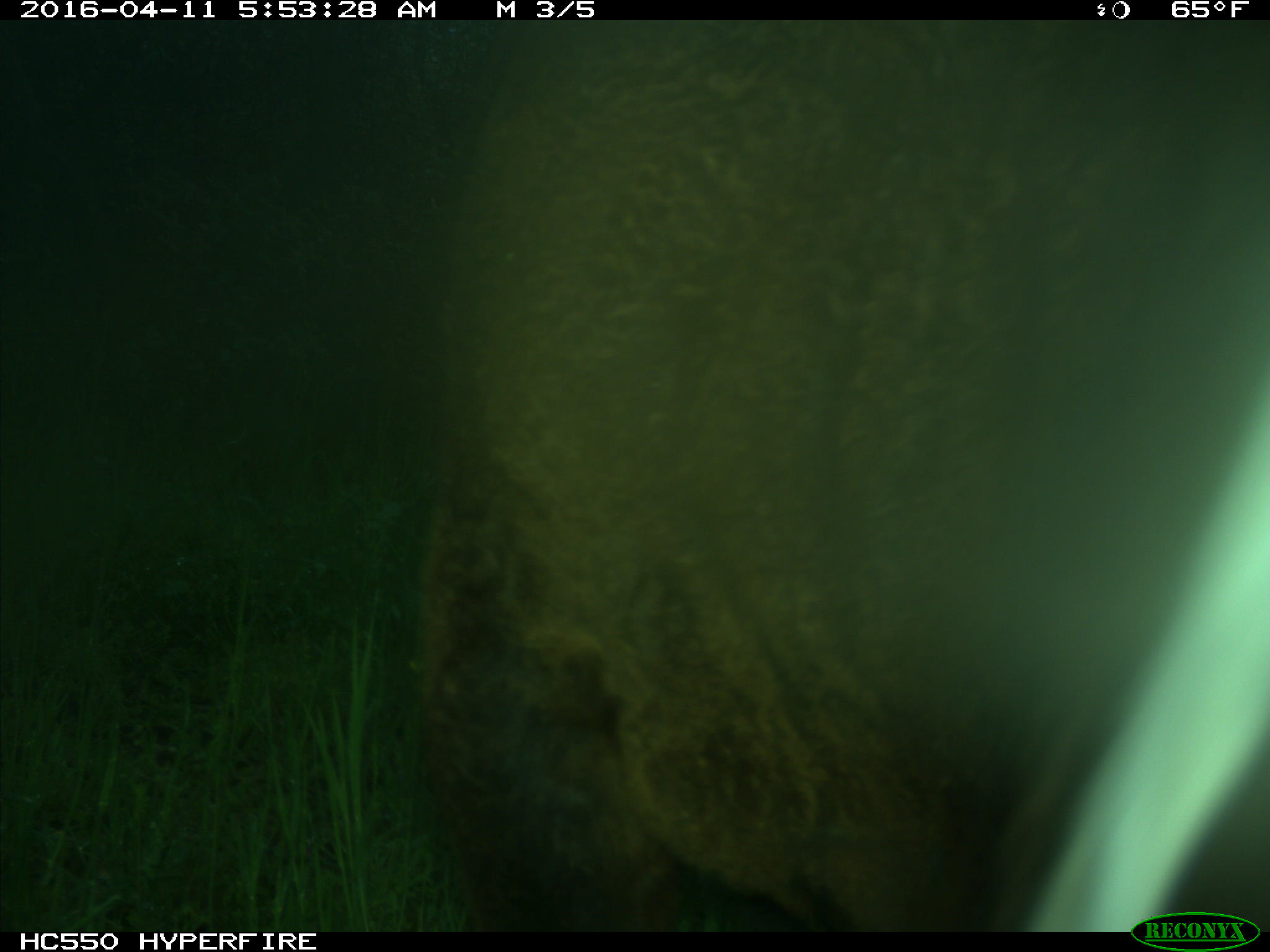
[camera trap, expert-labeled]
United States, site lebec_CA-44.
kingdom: Animalia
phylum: Chordata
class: Mammalia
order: Artiodactyla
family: Bovidae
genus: Bos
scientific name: Bos taurus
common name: domestic cow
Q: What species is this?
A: Bos taurus (domestic cow).